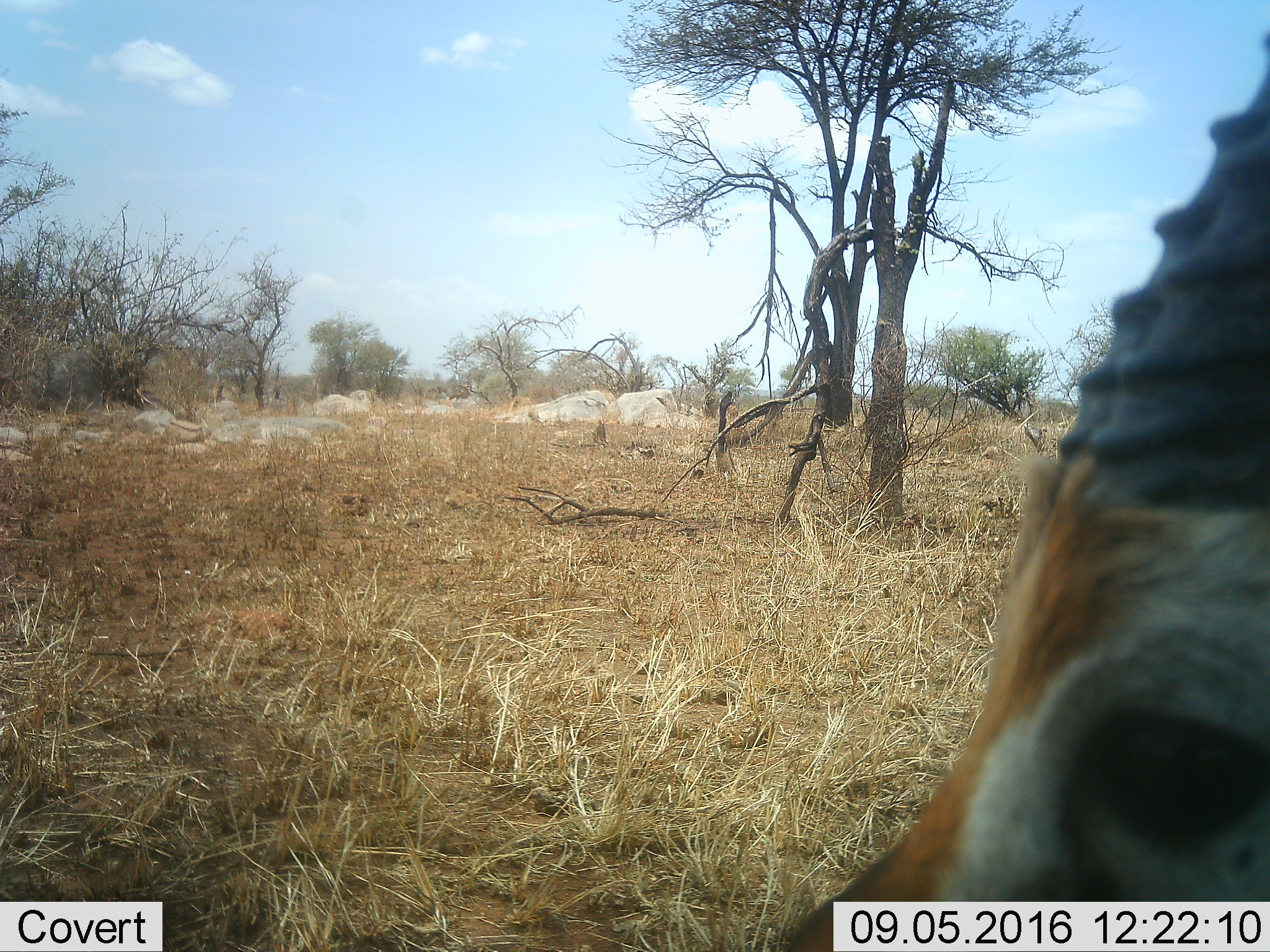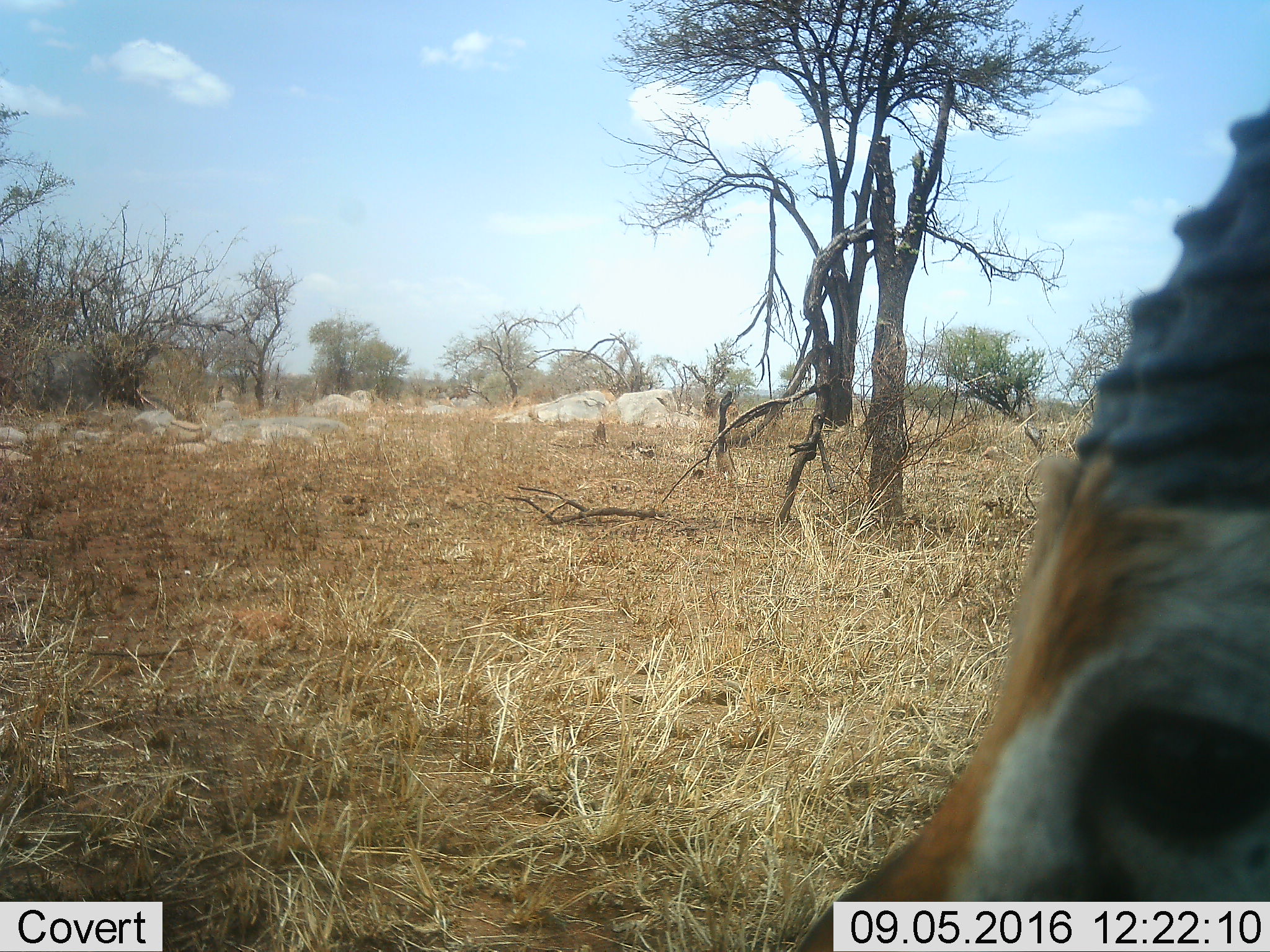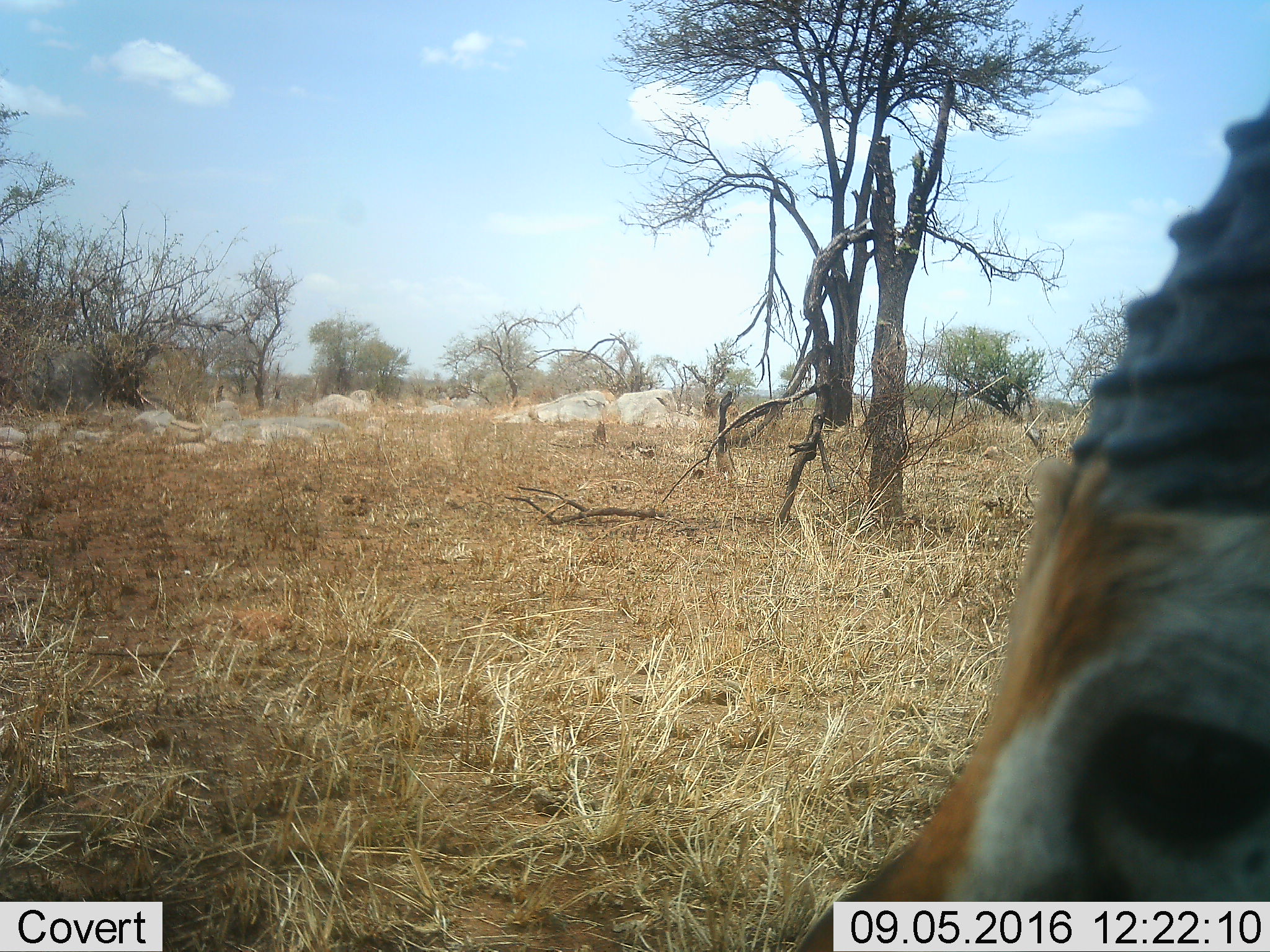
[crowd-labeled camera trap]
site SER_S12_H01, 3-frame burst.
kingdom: Animalia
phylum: Chordata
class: Mammalia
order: Artiodactyla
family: Bovidae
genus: Eudorcas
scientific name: Eudorcas thomsonii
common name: thomson's gazelle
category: gazellethomsons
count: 1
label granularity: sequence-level